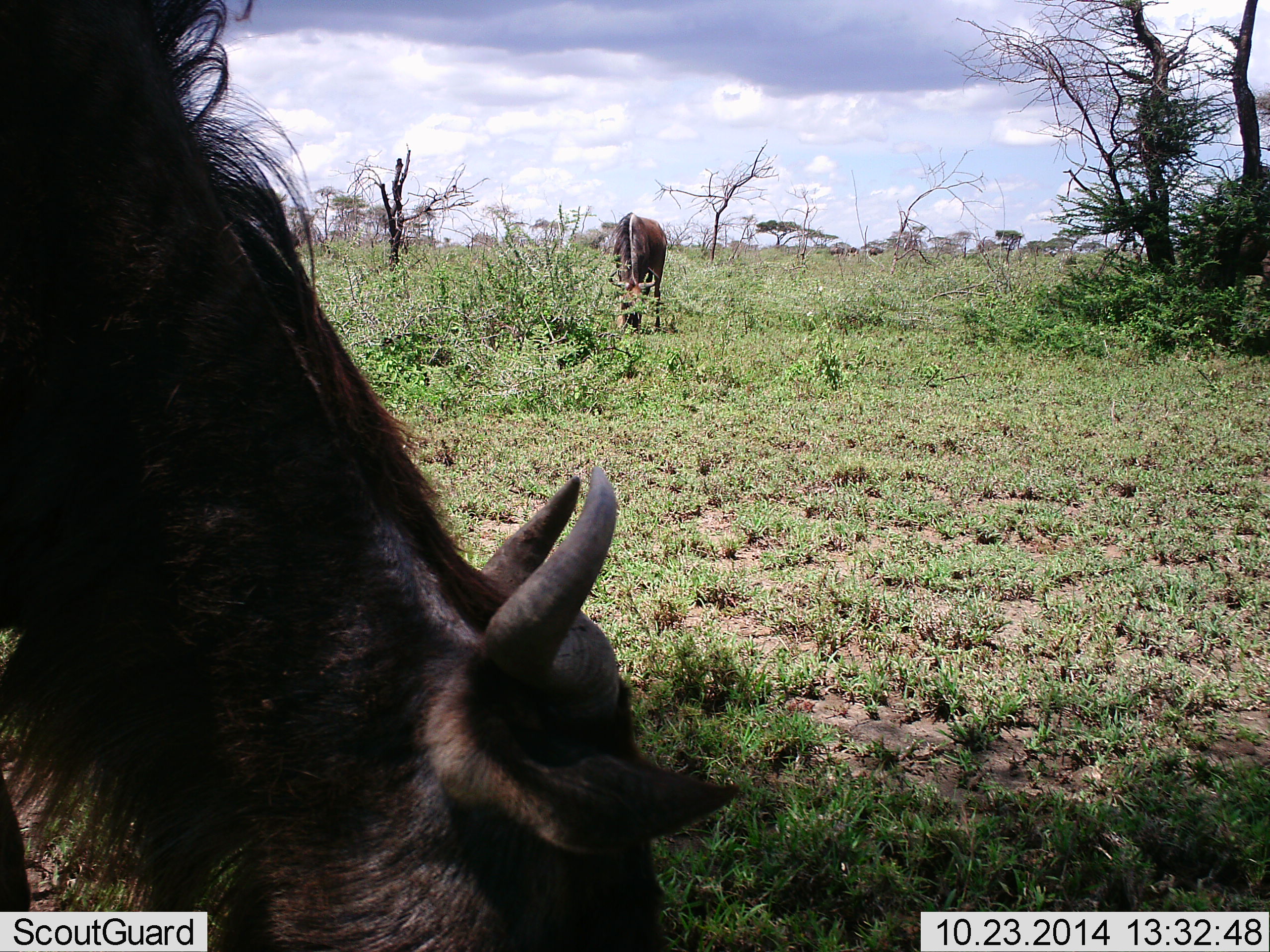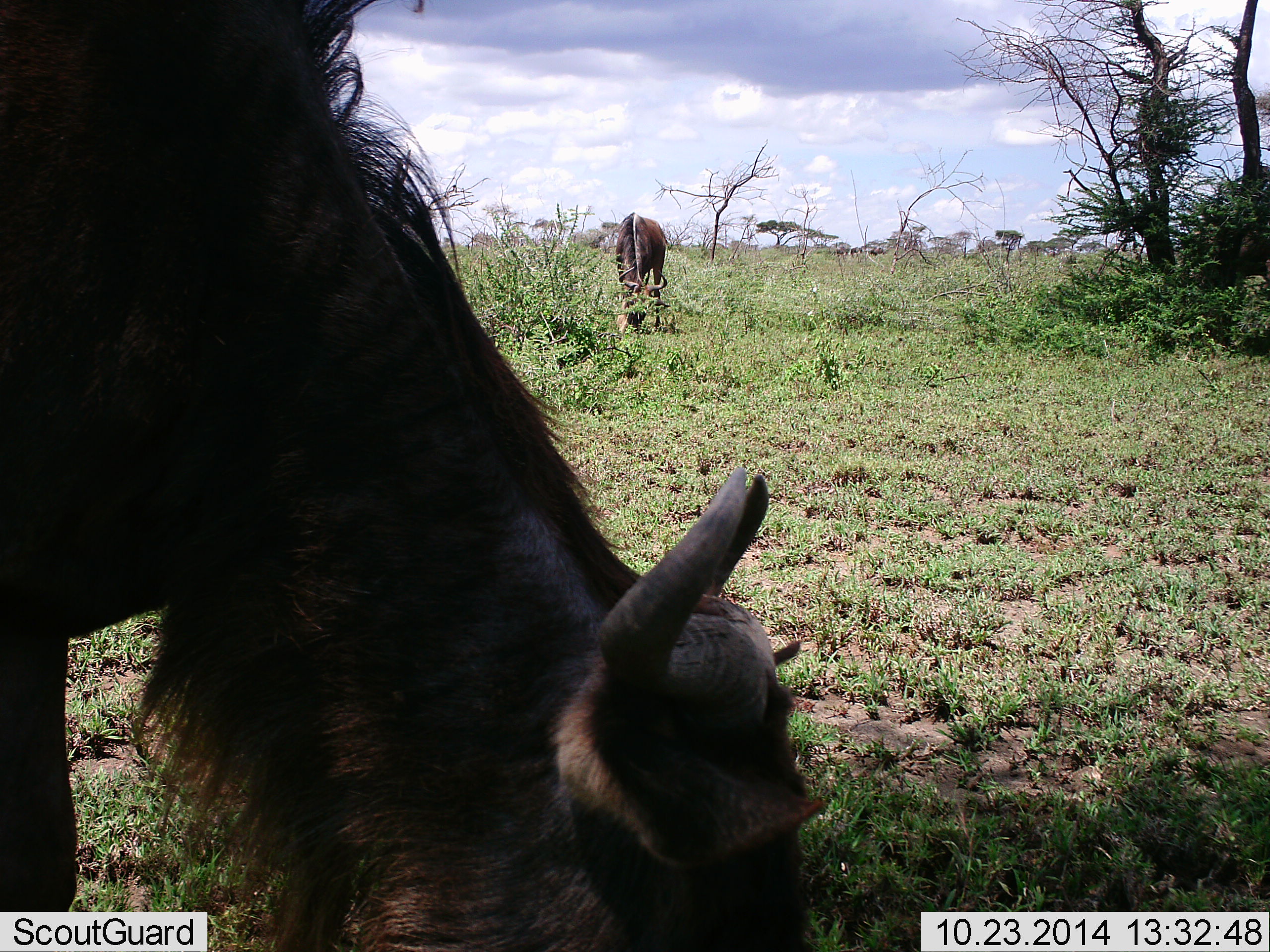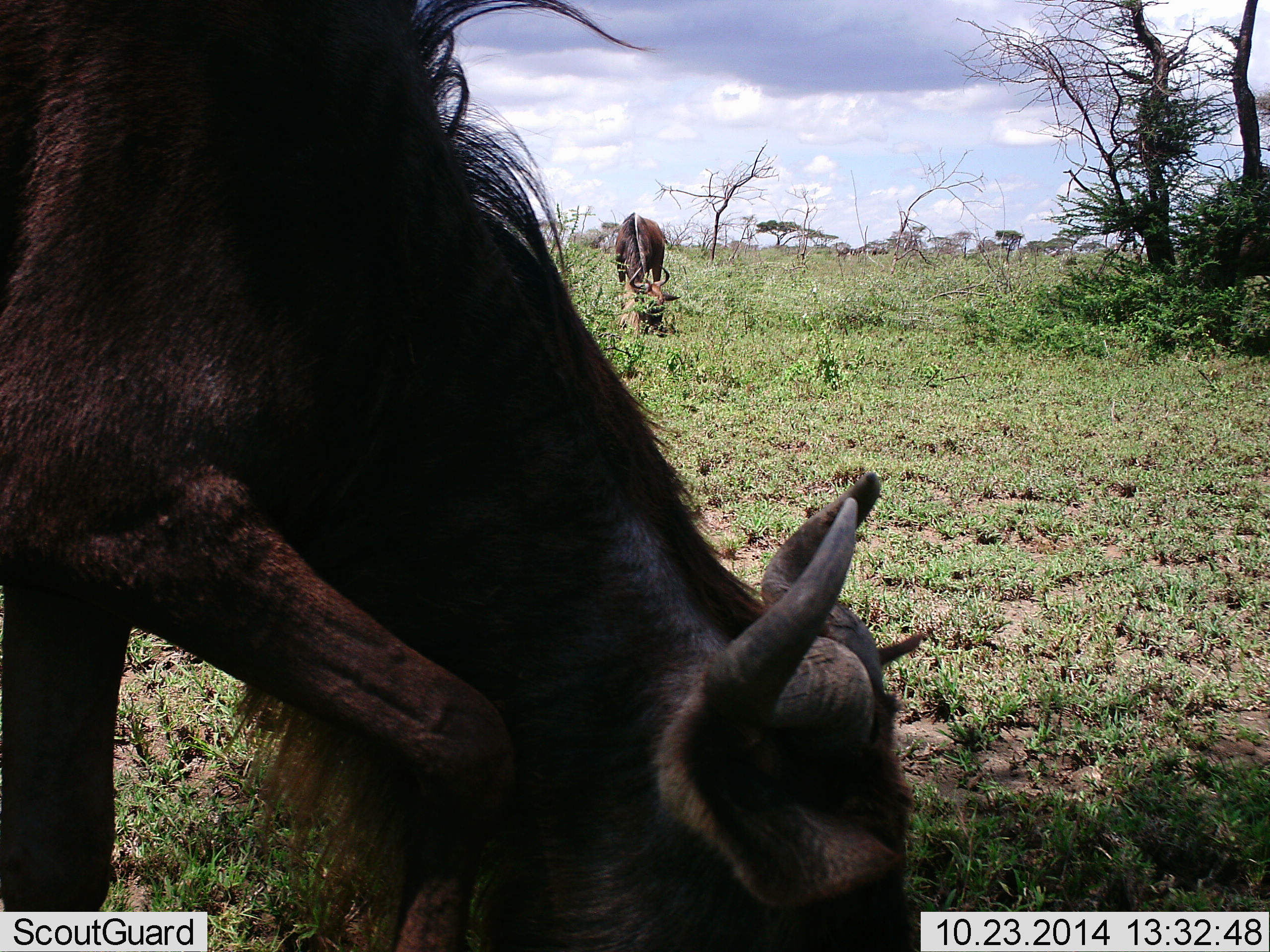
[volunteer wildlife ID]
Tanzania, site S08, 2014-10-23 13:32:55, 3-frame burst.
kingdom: Animalia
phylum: Chordata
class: Mammalia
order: Artiodactyla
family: Bovidae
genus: Connochaetes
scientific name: Connochaetes taurinus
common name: blue wildebeest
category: wildebeest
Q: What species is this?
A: Wildebeest (blue wildebeest) (Connochaetes taurinus).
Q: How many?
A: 2.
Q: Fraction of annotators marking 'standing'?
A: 20%.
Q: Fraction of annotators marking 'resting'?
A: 0%.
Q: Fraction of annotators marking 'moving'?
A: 20%.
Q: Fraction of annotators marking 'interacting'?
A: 0%.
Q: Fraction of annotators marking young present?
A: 0%.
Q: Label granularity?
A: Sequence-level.